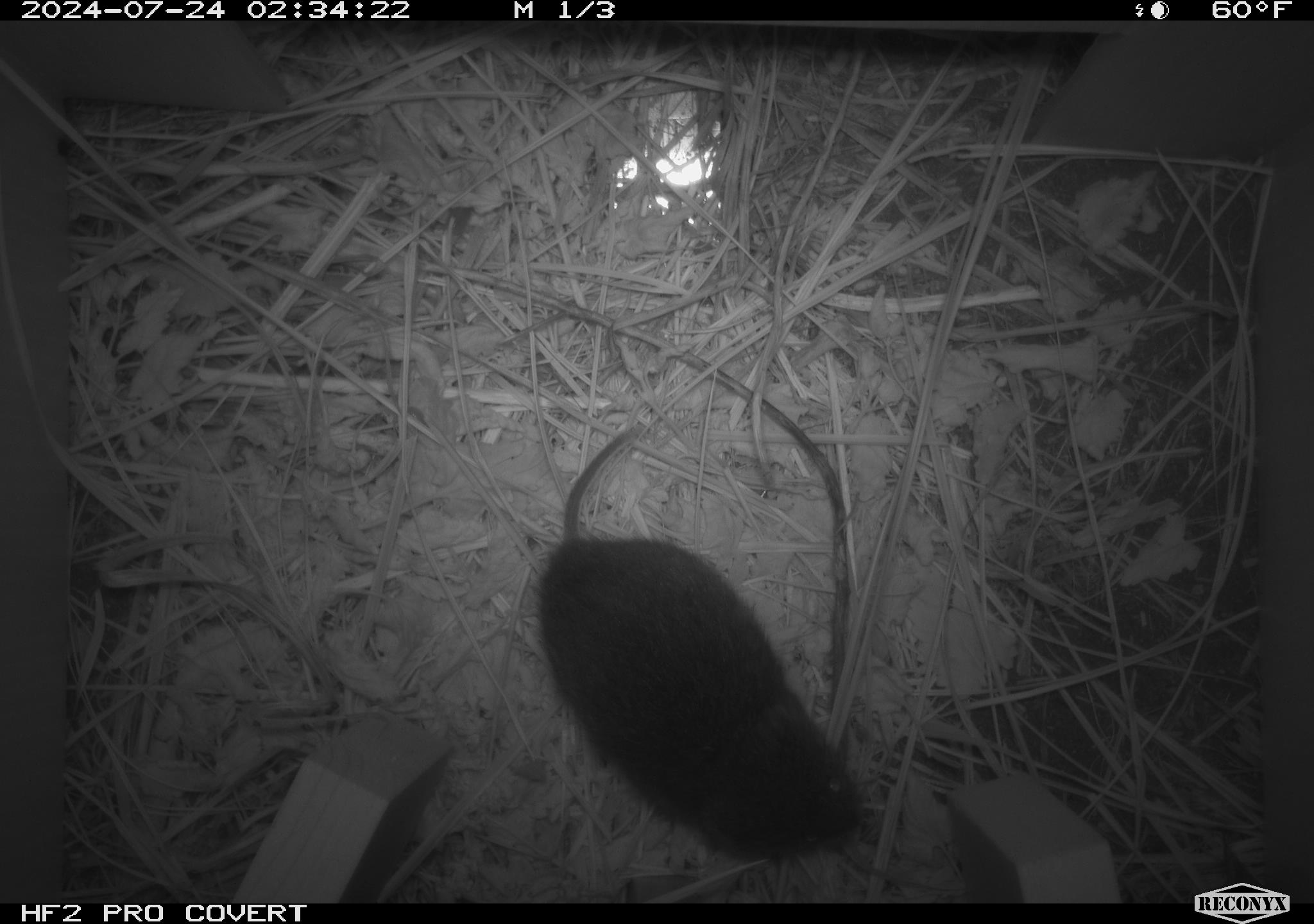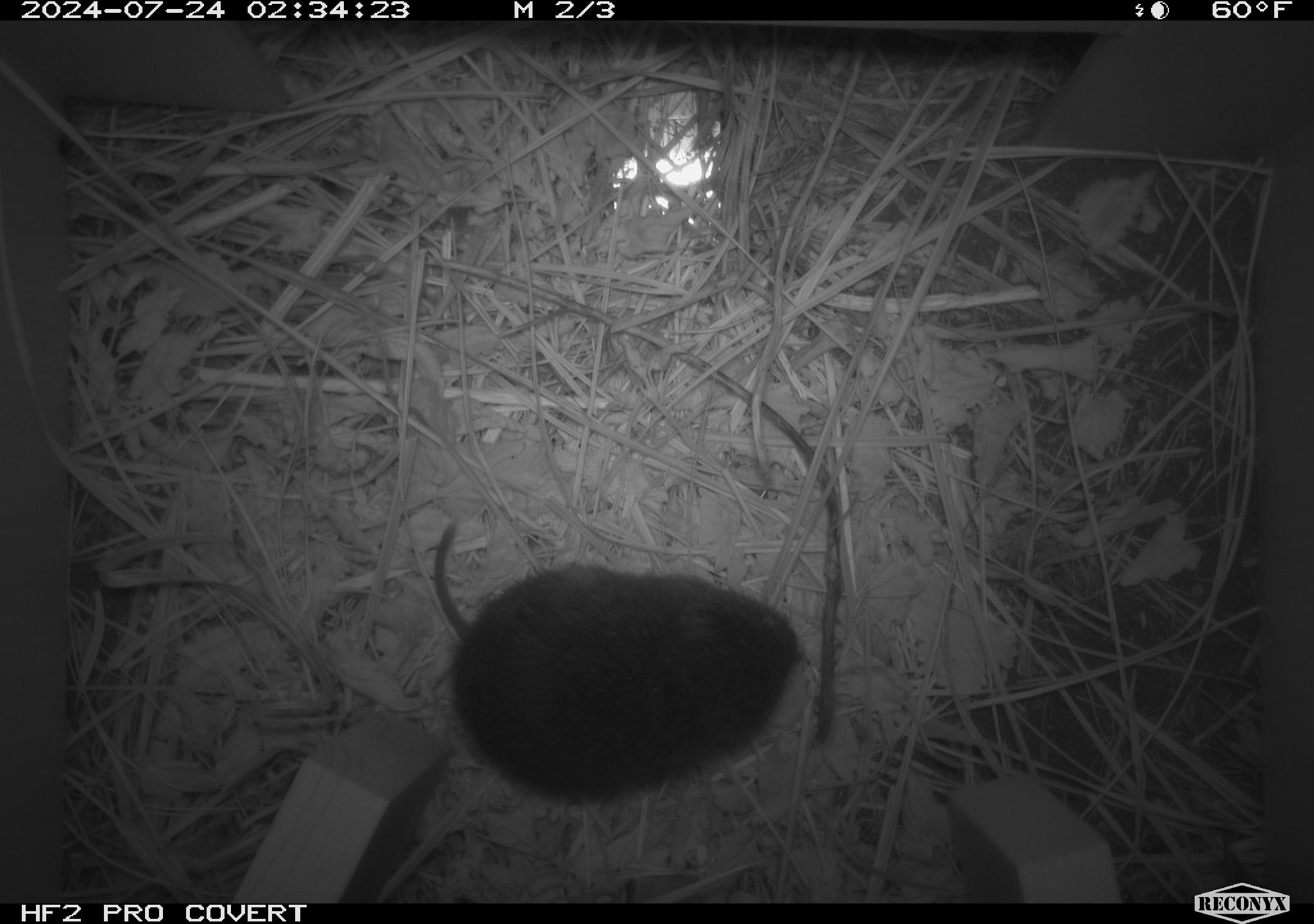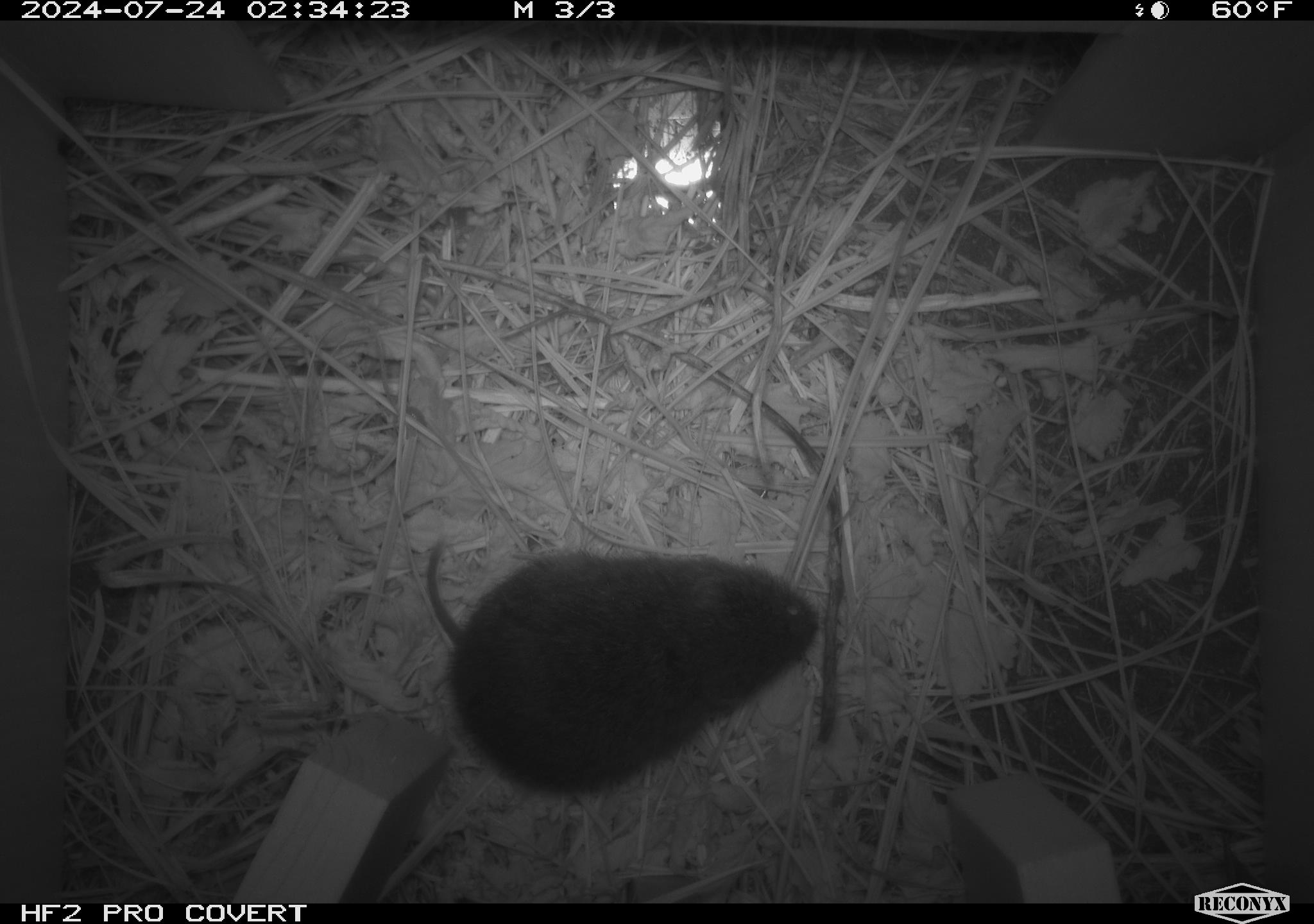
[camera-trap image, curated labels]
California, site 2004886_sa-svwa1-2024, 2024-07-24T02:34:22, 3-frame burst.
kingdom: Animalia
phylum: Chordata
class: Mammalia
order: Rodentia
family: Cricetidae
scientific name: Arvicolinae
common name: voles, lemmings, and muskrats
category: arvicolinae subfamily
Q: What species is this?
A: Arvicolinae subfamily (voles, lemmings, and muskrats) (Arvicolinae).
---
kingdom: Animalia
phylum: Arthropoda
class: Malacostraca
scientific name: Malacostraca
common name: amphipods, crabs, isopods, krill, lobsters and shrimps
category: malacostracan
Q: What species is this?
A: Malacostracan (amphipods, crabs, isopods, krill, lobsters and shrimps) (Malacostraca).